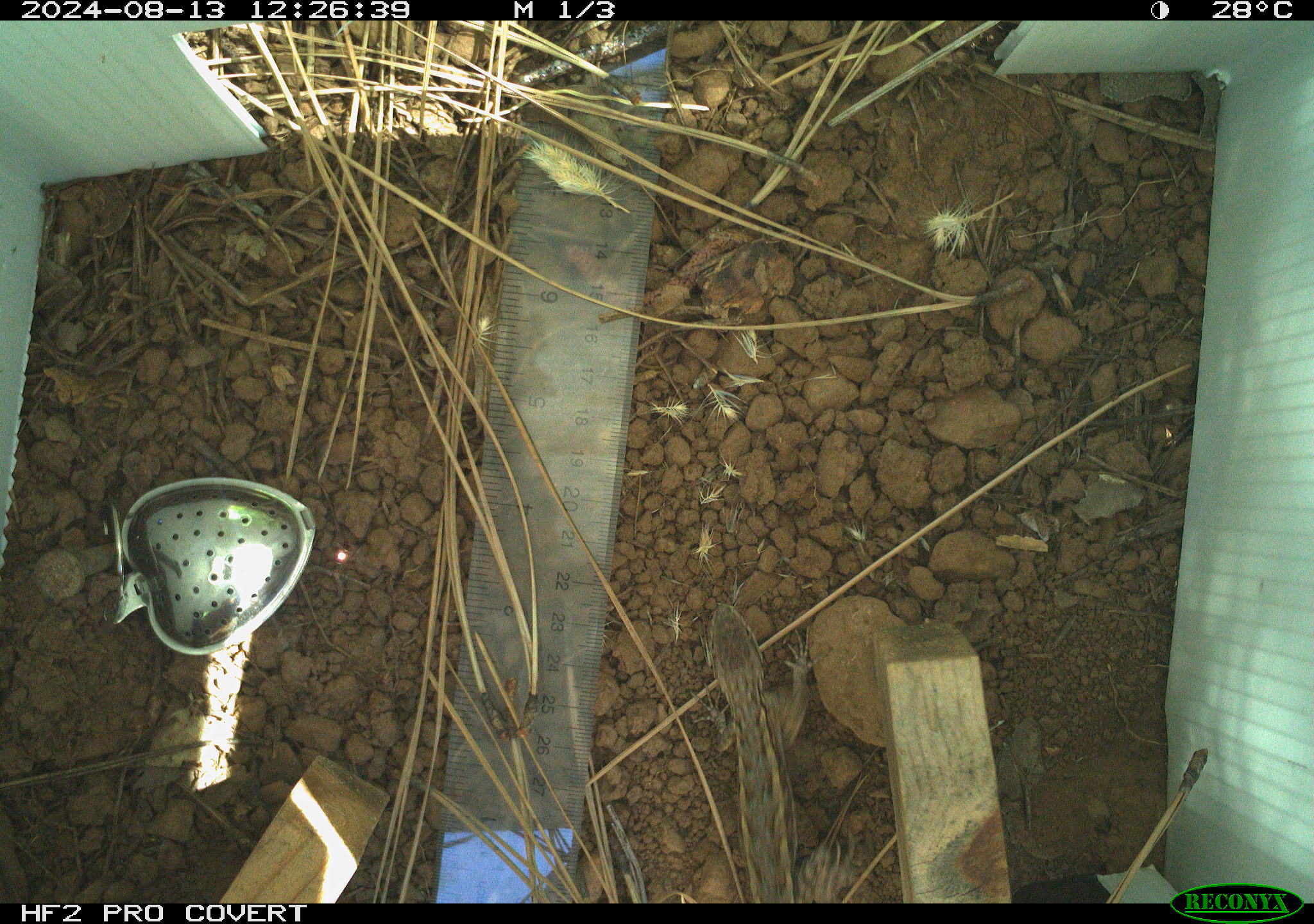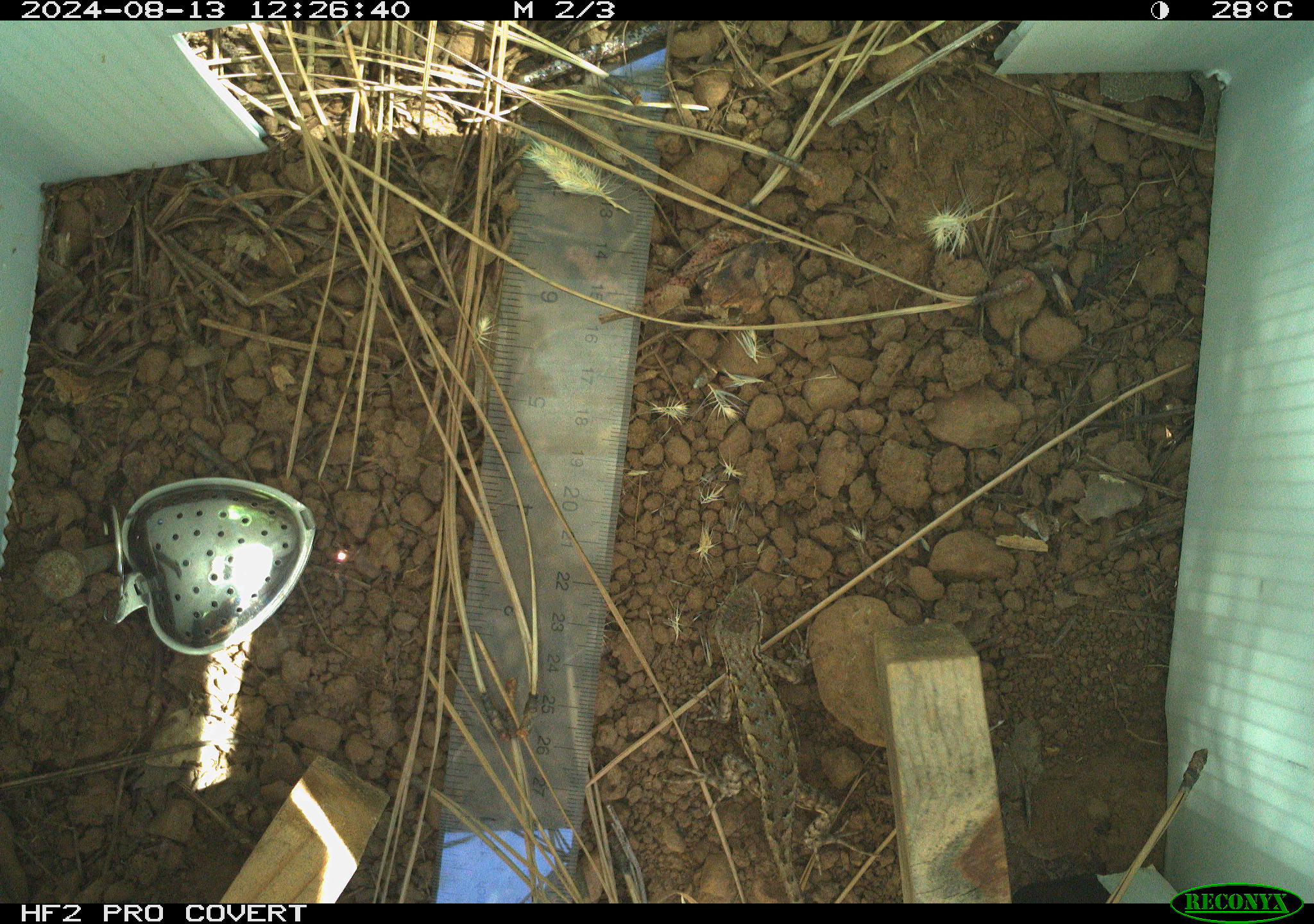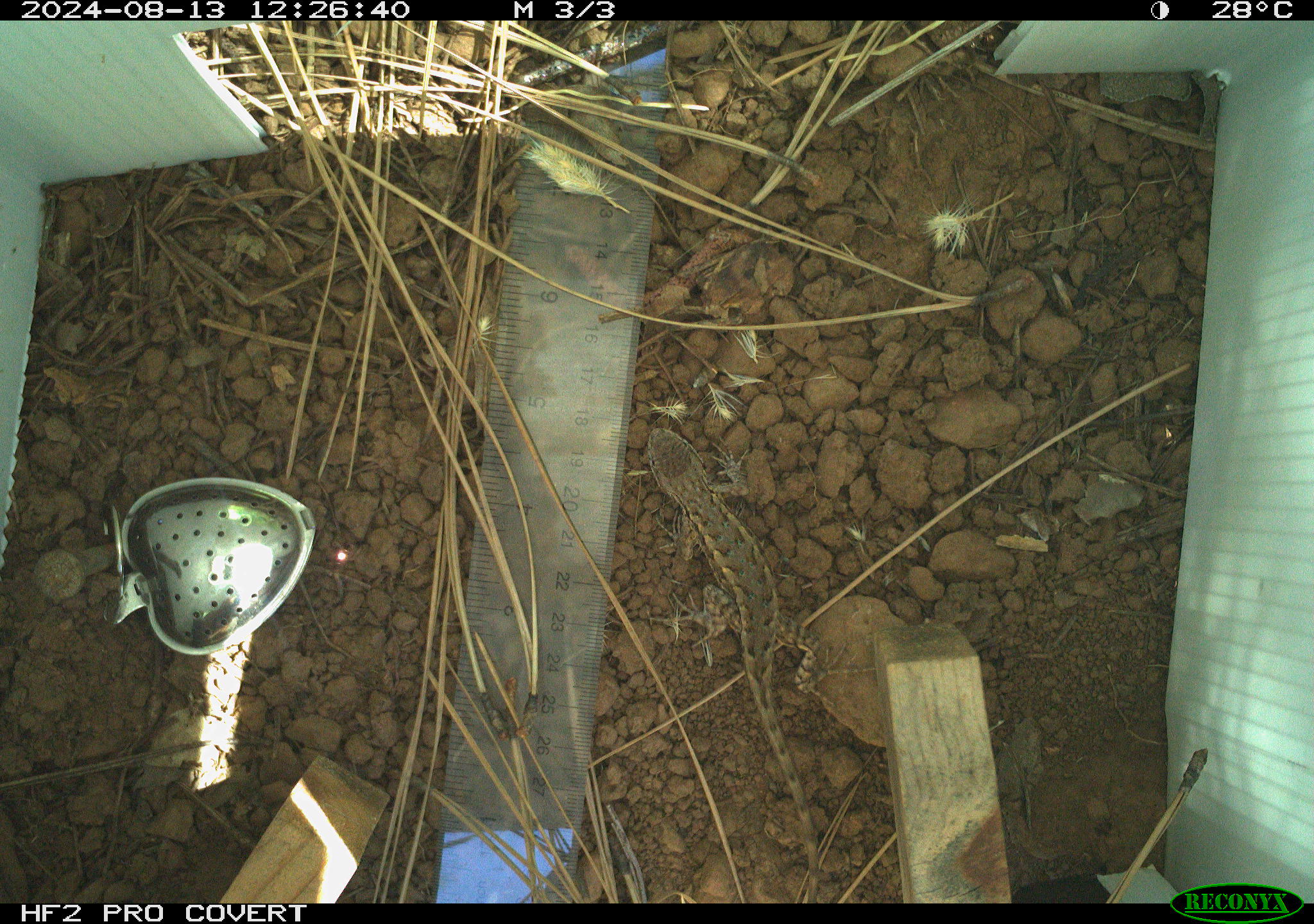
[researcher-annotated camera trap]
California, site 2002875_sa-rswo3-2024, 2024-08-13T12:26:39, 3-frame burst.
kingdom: Animalia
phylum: Chordata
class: Reptilia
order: Squamata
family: Phrynosomatidae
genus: Sceloporus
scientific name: Sceloporus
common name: spiny lizards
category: sceloporus species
Sceloporus species (spiny lizards) (Sceloporus).